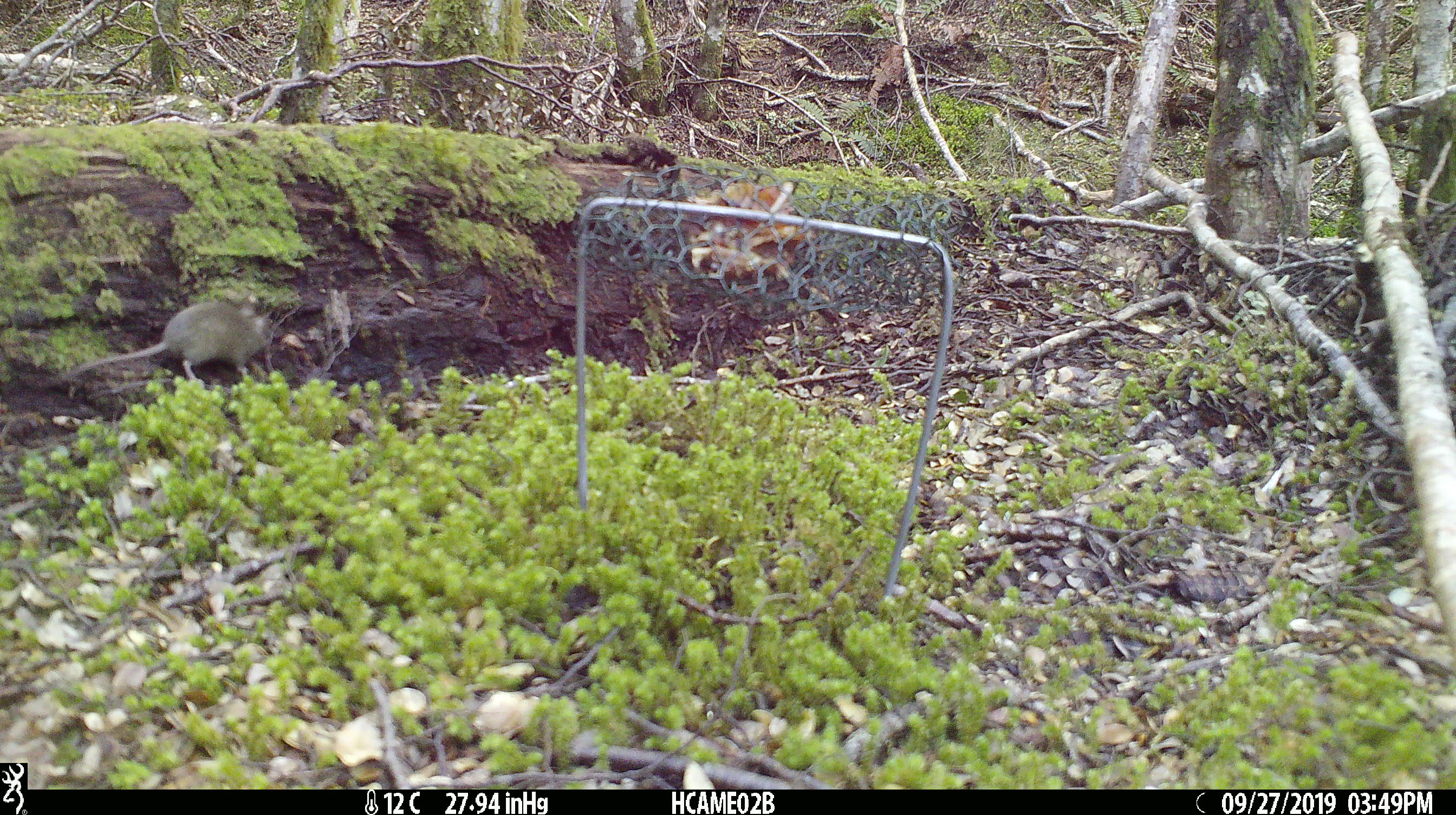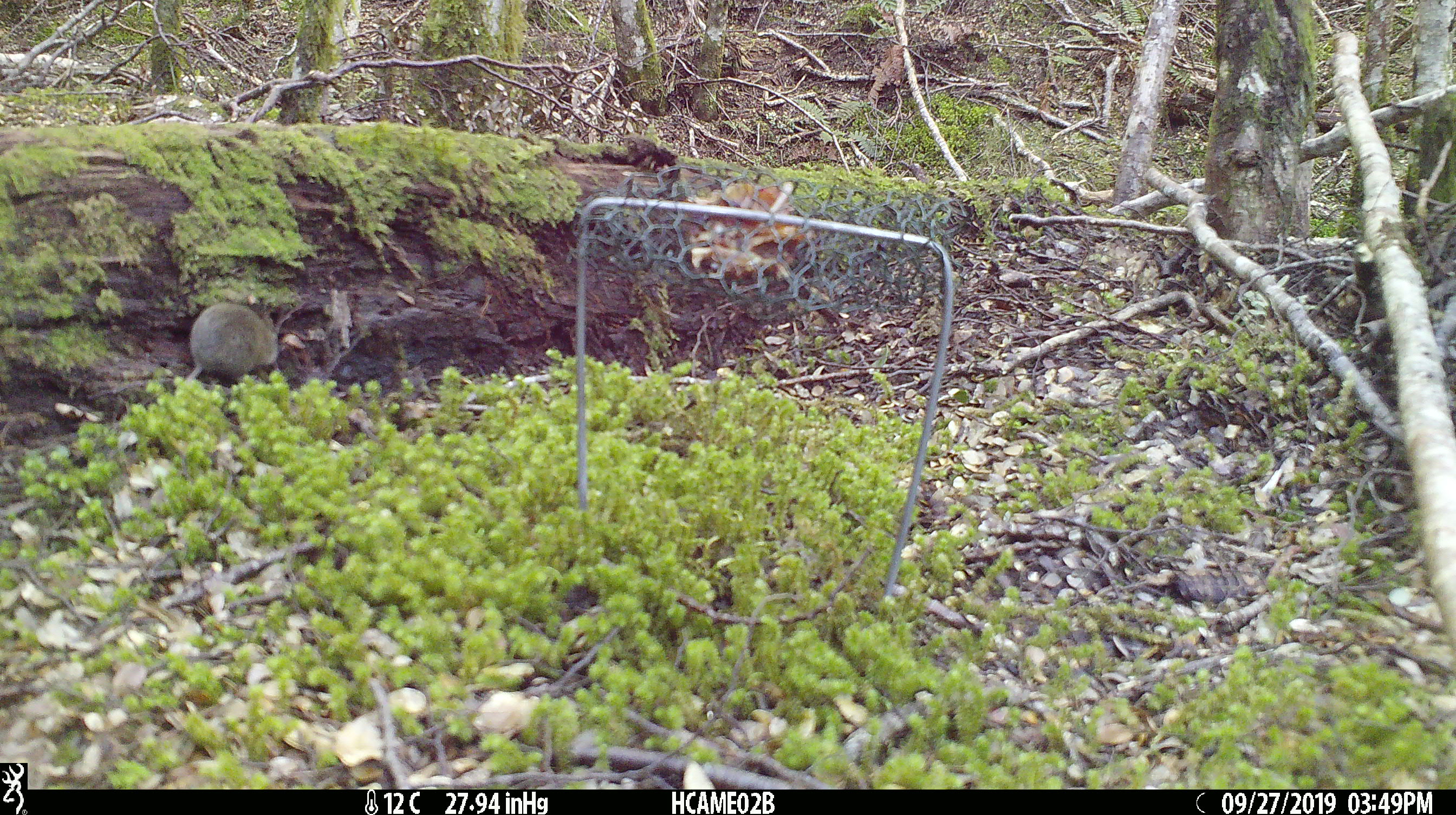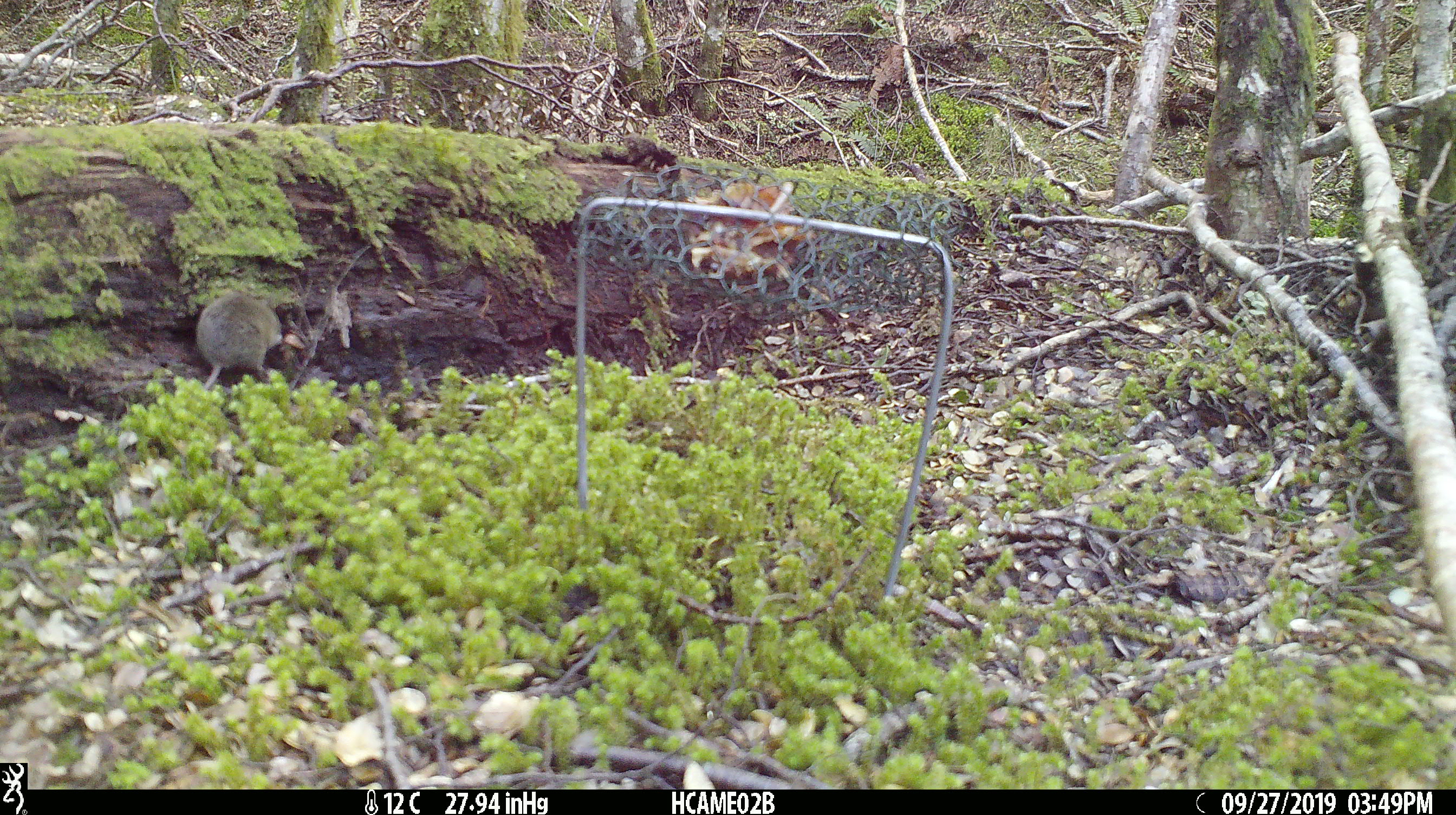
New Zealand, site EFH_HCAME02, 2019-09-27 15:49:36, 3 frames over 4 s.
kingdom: Animalia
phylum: Chordata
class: Mammalia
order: Rodentia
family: Muridae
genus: Mus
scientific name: Mus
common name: mouse